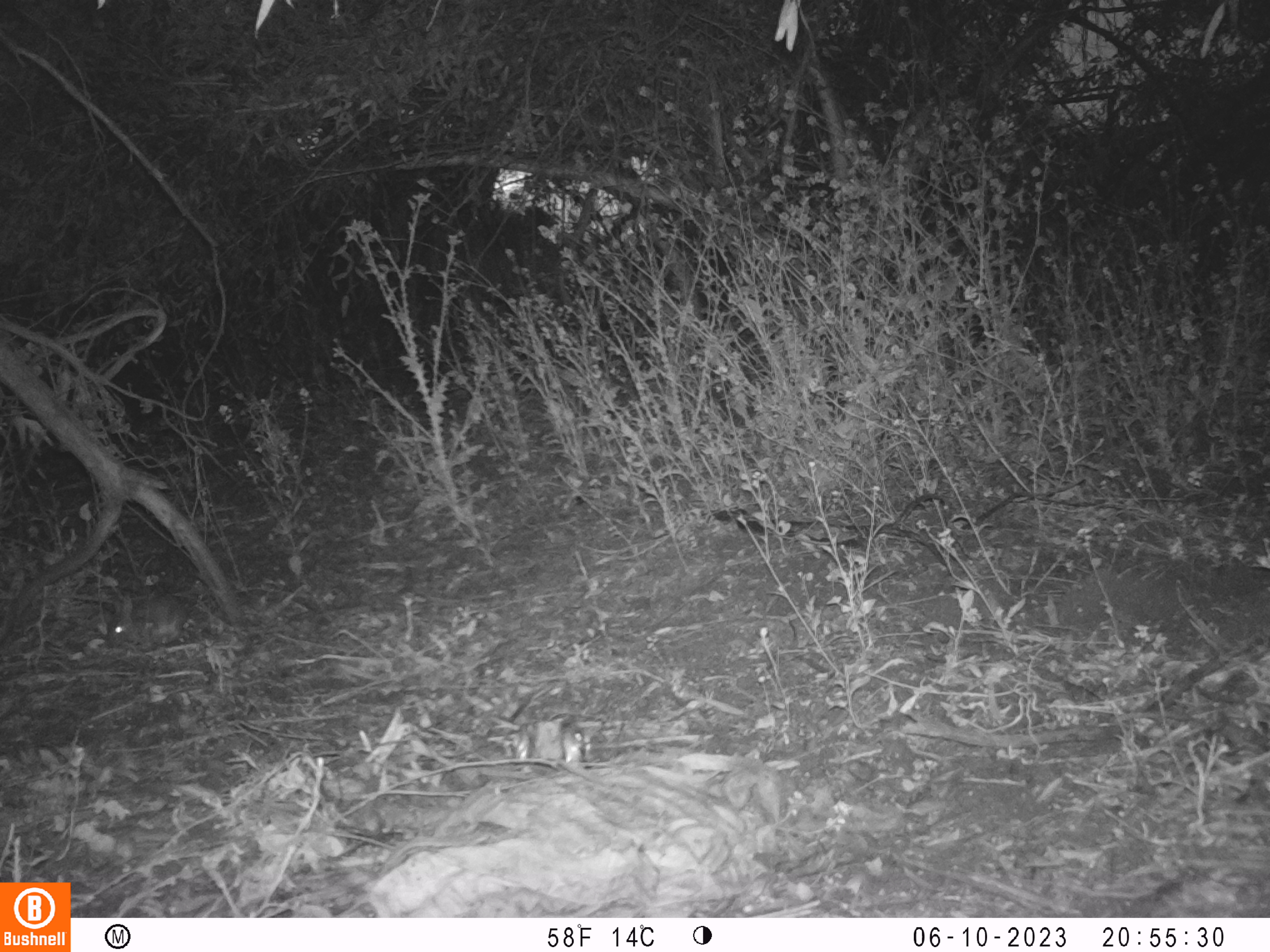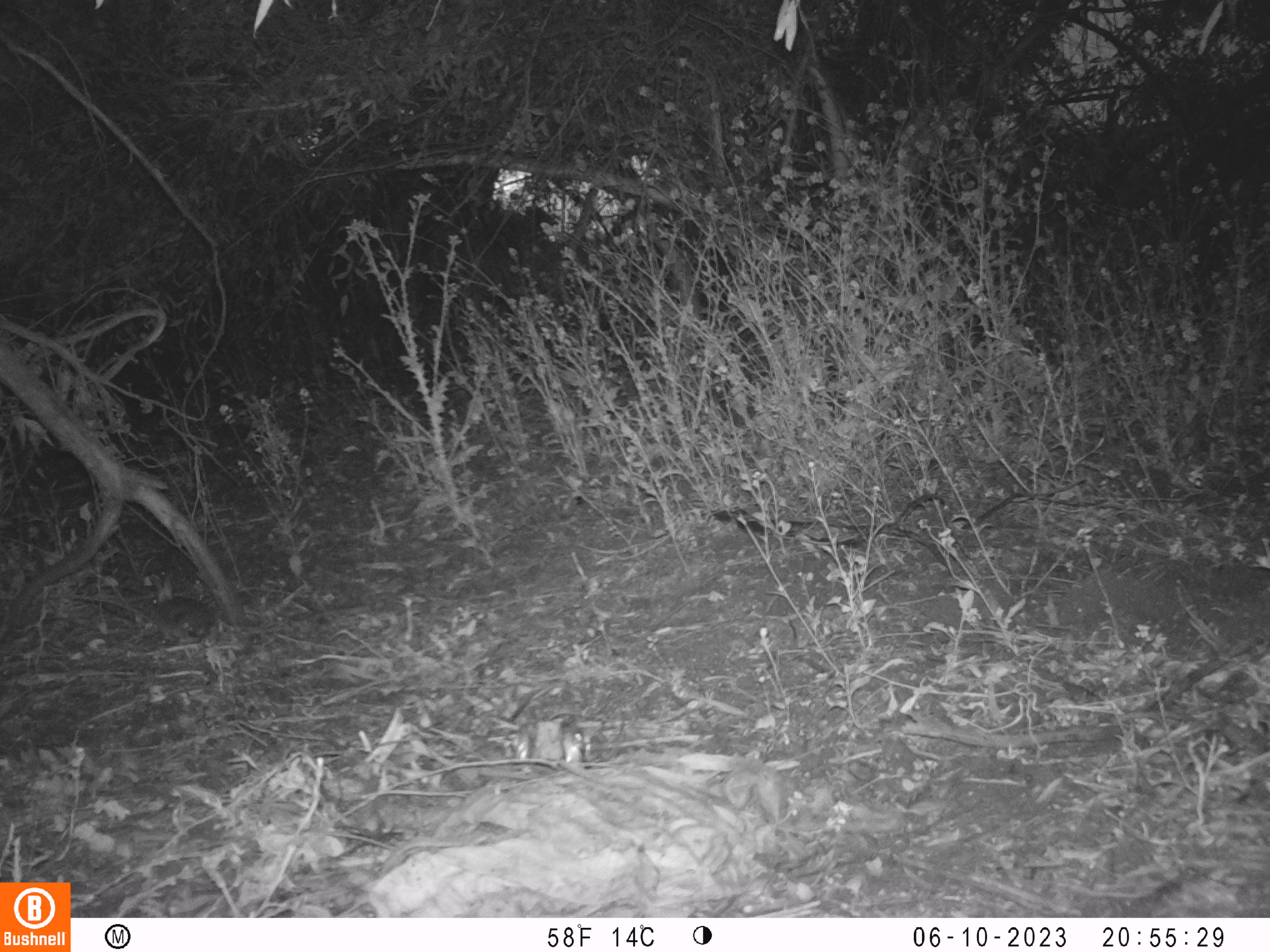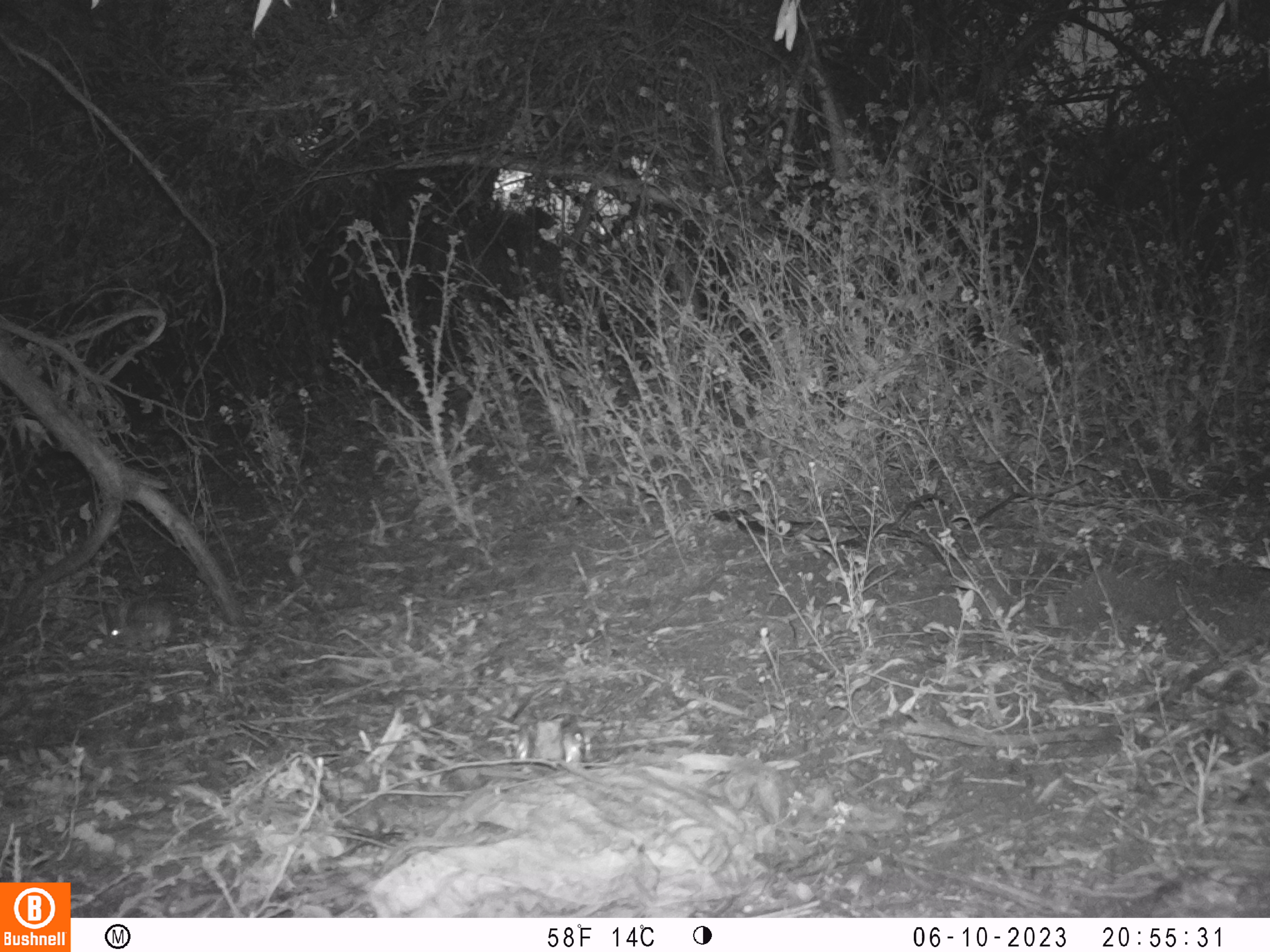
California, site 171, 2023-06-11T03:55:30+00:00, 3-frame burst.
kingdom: Animalia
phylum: Chordata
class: Mammalia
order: Lagomorpha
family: Leporidae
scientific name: Leporidae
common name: rabbit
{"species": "rabbit (Leporidae)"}